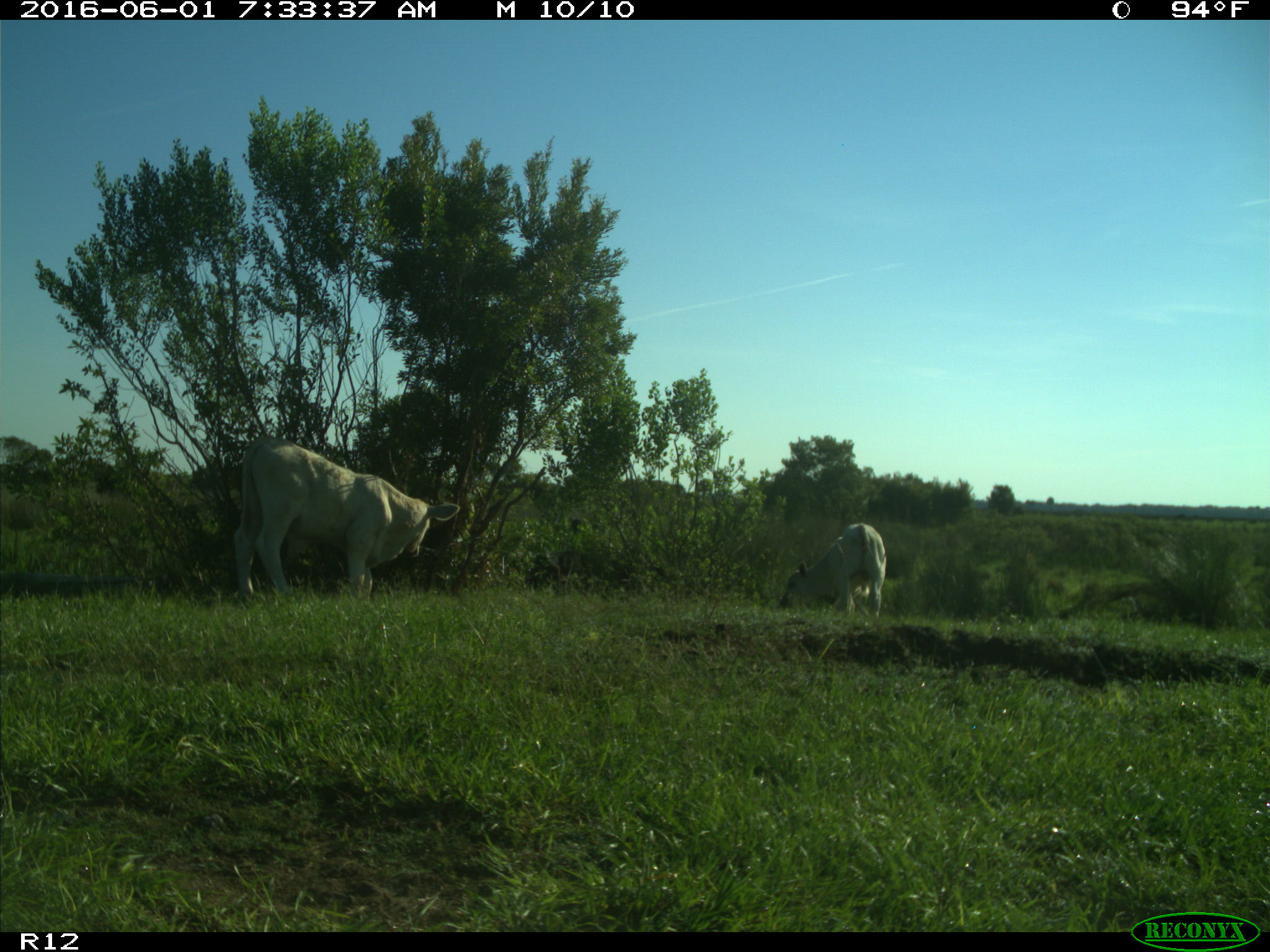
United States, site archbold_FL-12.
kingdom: Animalia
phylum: Chordata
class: Mammalia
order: Artiodactyla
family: Bovidae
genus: Bos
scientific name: Bos taurus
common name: domestic cow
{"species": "Bos taurus (domestic cow)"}